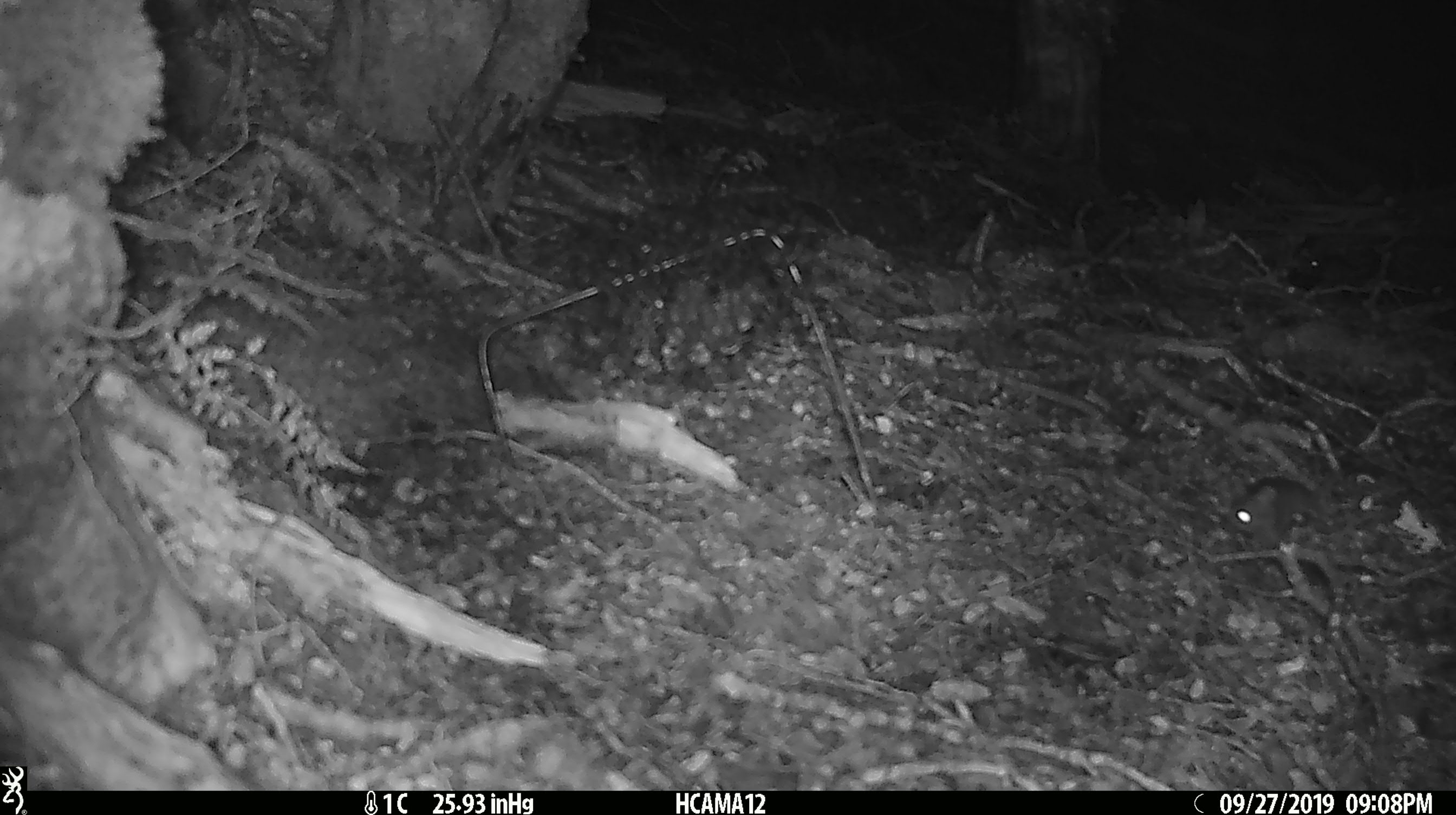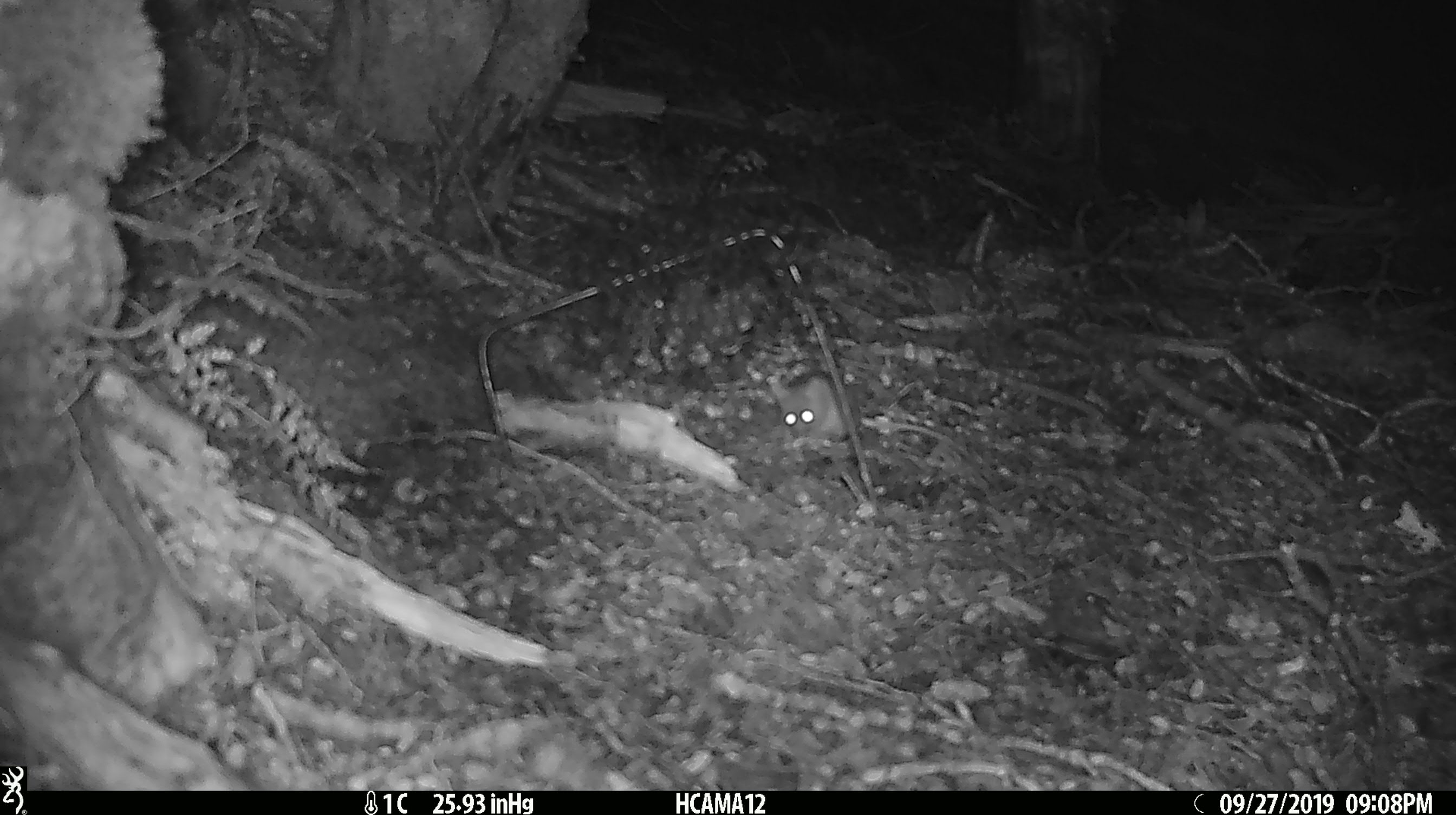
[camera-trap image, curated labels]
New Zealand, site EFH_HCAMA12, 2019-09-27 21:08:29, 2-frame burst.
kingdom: Animalia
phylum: Chordata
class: Mammalia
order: Rodentia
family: Muridae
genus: Mus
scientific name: Mus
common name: mouse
Mouse (Mus).